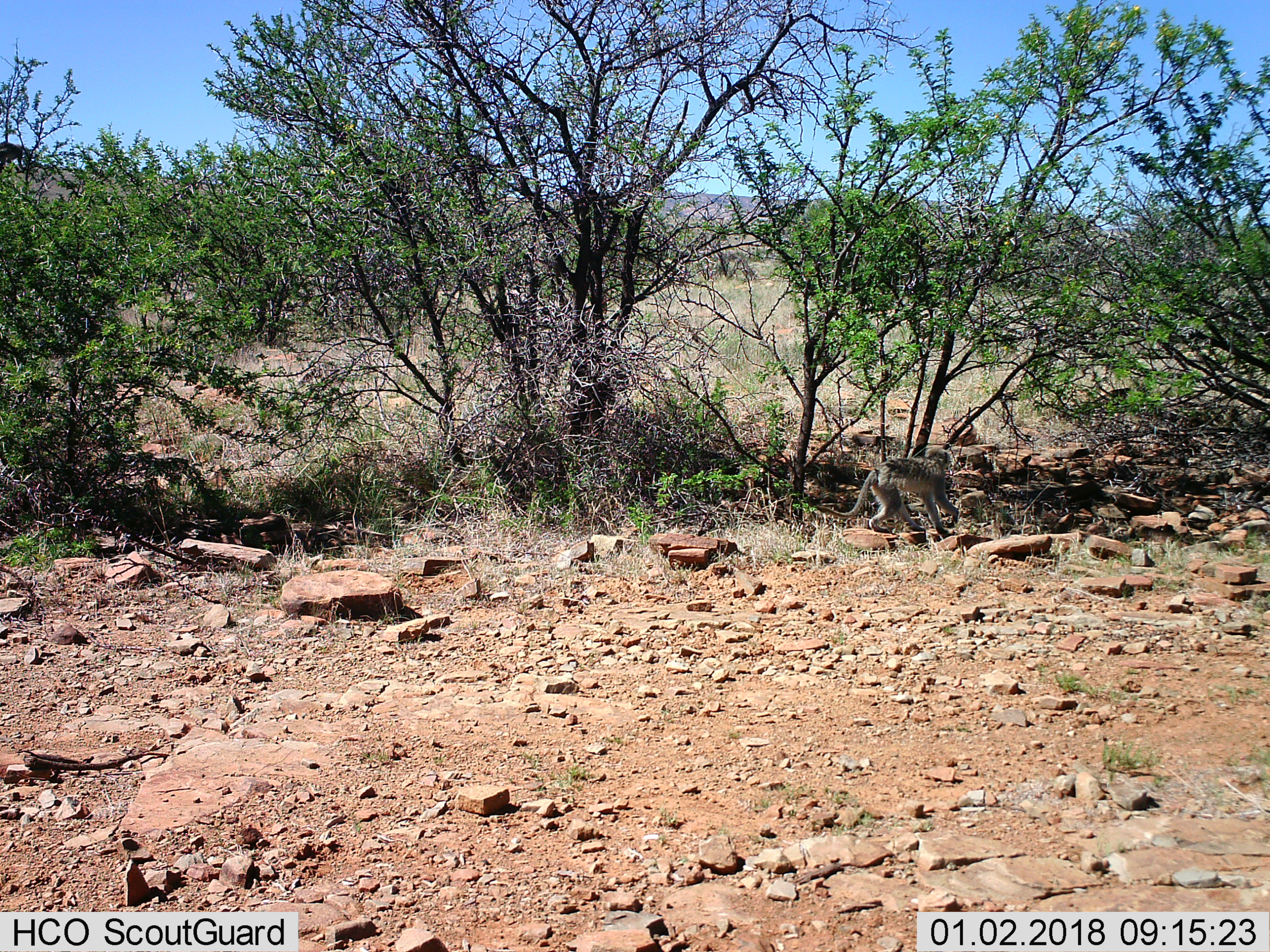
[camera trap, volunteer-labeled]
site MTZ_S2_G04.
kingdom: Animalia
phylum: Chordata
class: Mammalia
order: Primates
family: Cercopithecidae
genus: Chlorocebus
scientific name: Chlorocebus pygerythrus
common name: vervet monkey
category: monkeyvervet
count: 1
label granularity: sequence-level